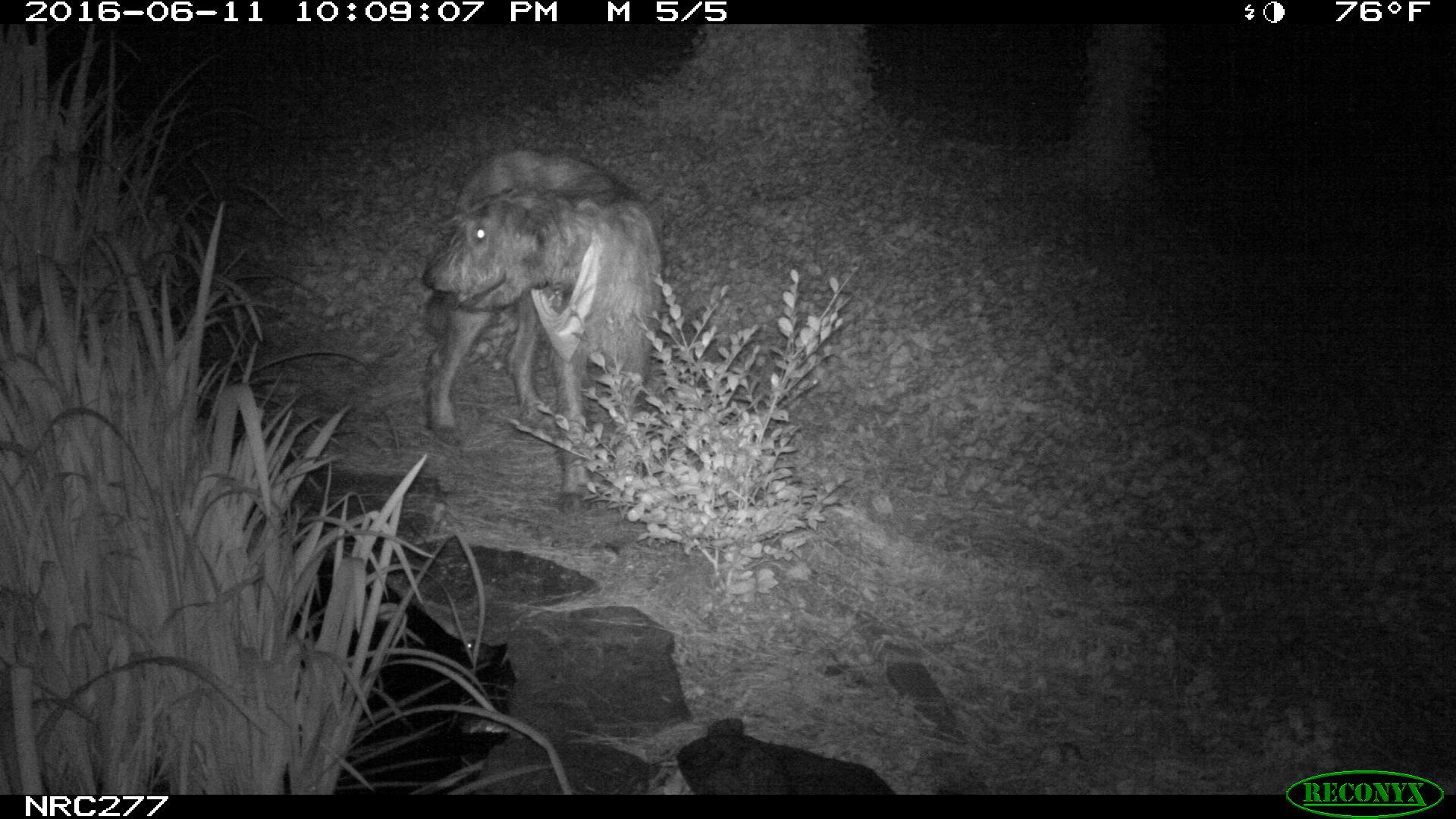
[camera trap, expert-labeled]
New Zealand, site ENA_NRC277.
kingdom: Animalia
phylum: Chordata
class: Mammalia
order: Carnivora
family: Canidae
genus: Canis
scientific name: Canis familiaris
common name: domestic dog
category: dog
Dog (domestic dog) (Canis familiaris).